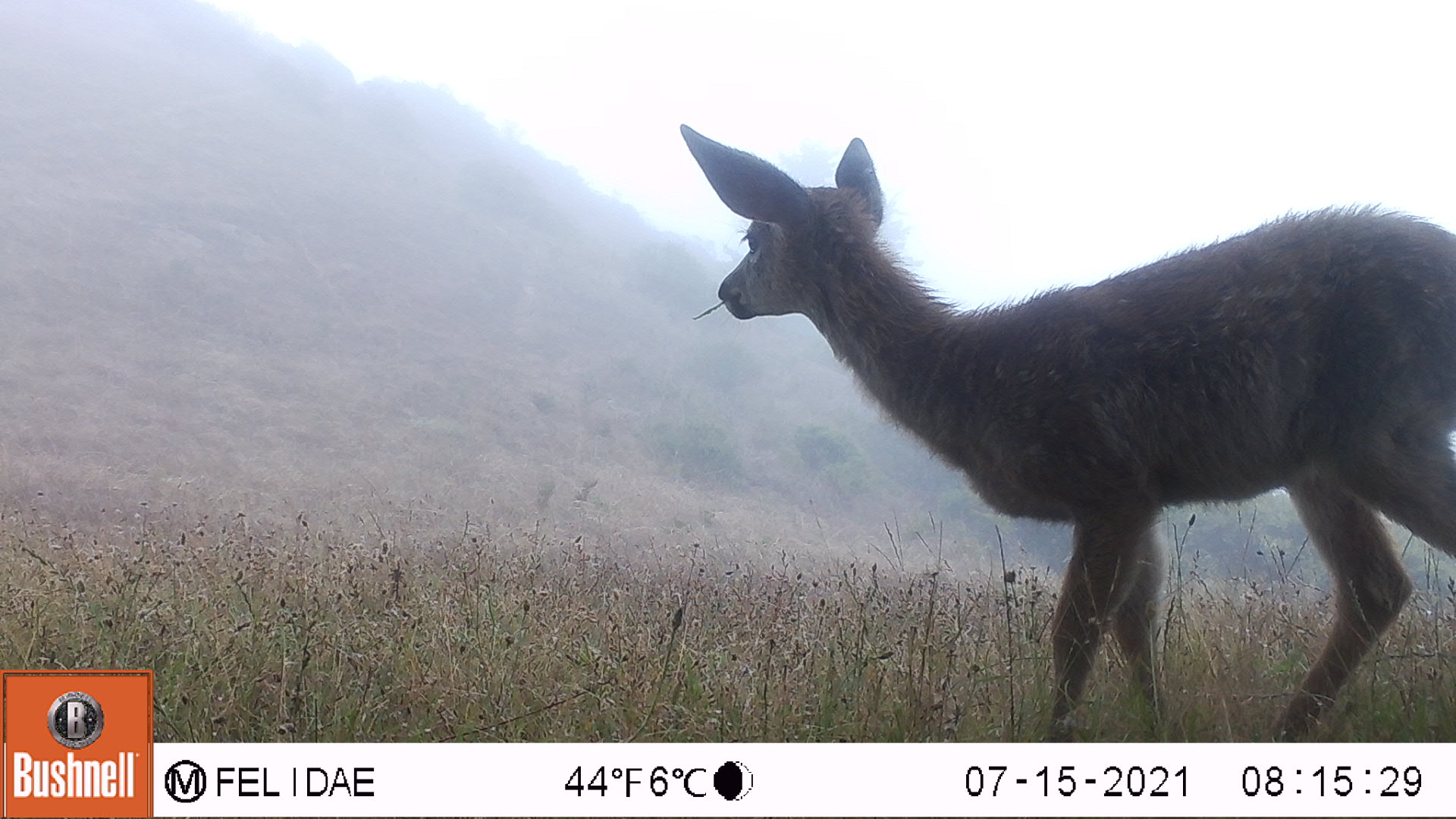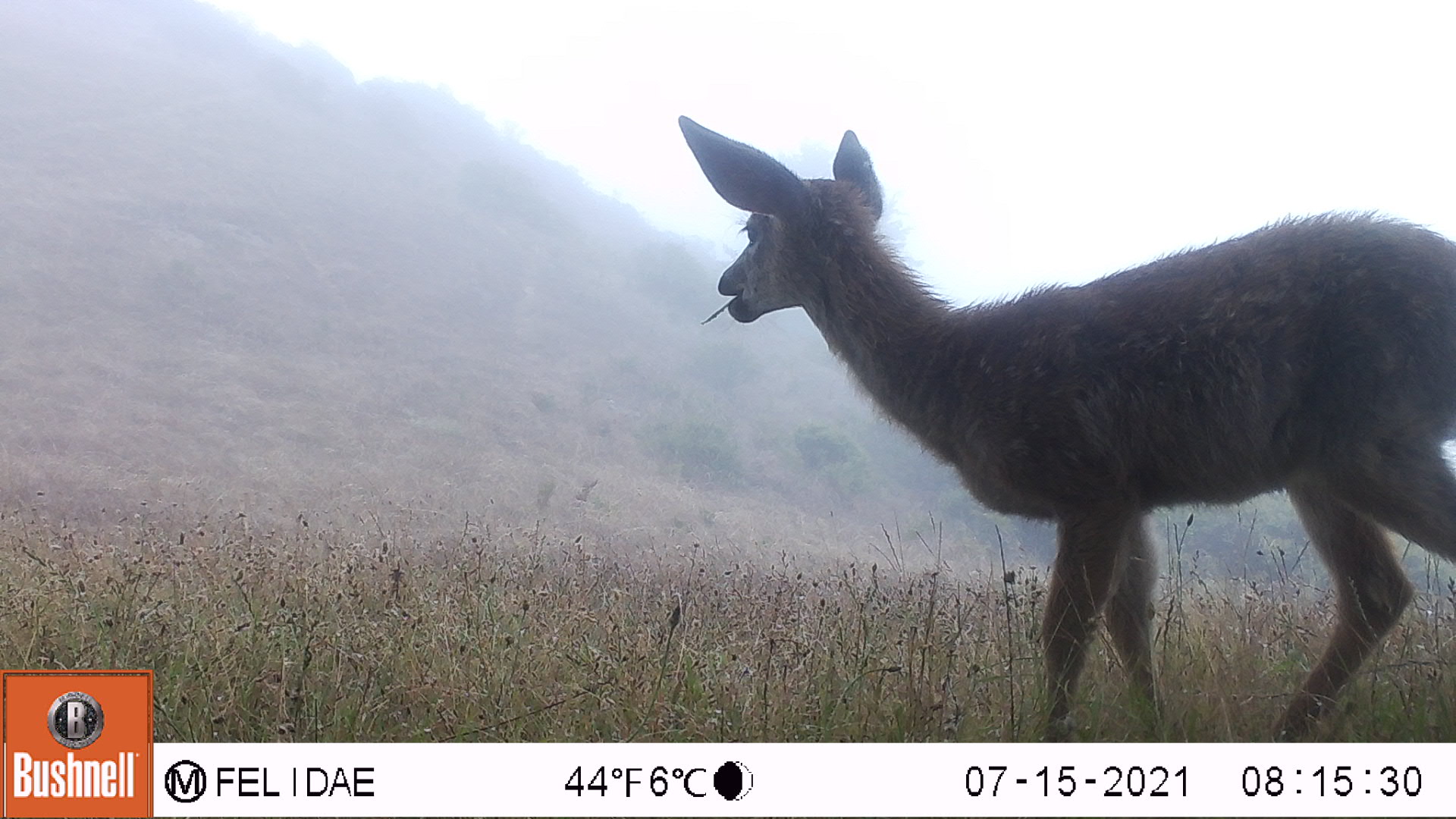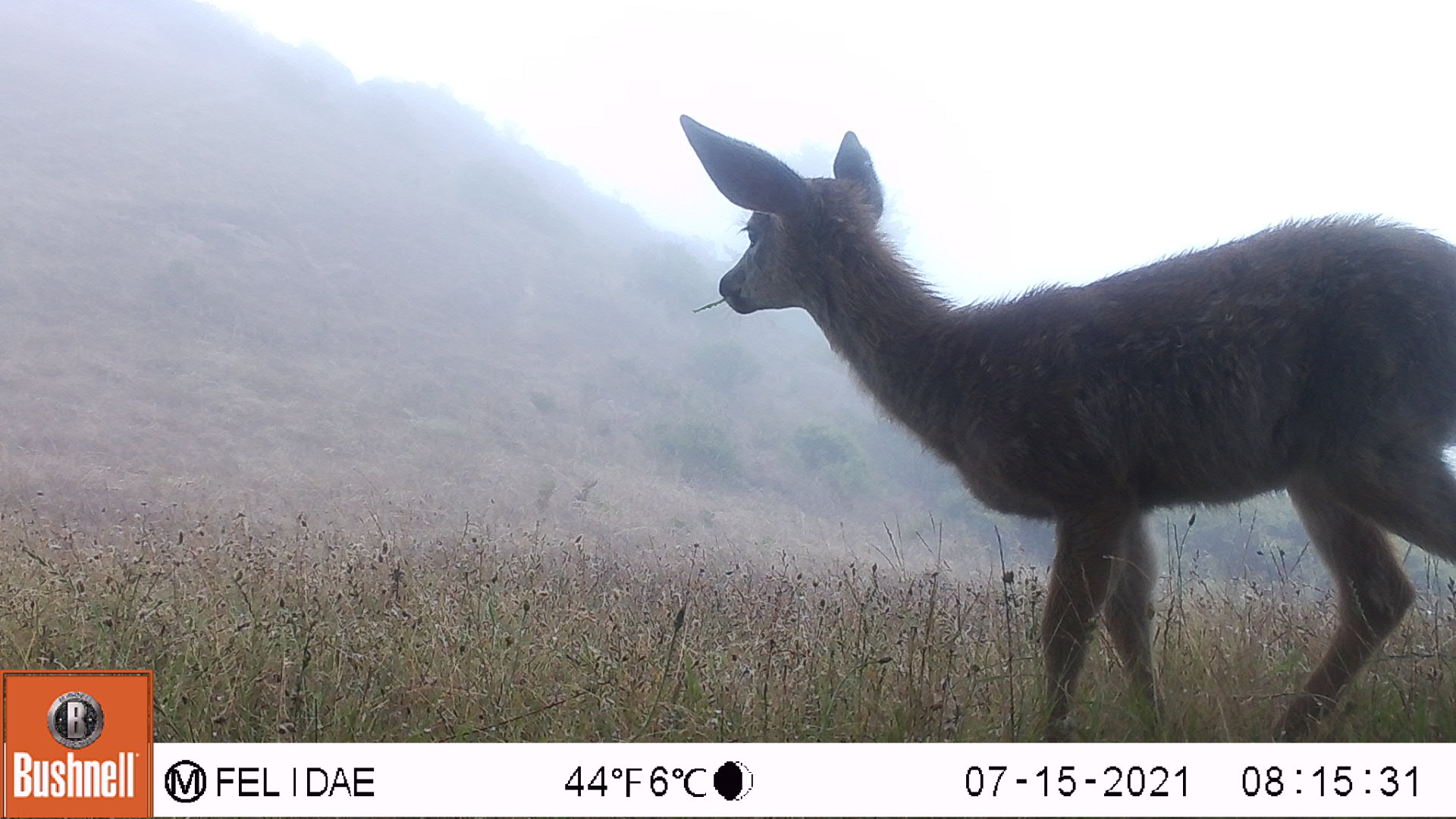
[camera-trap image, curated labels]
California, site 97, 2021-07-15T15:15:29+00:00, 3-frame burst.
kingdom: Animalia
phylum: Chordata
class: Mammalia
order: Artiodactyla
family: Cervidae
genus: Odocoileus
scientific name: Odocoileus hemionus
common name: mule deer